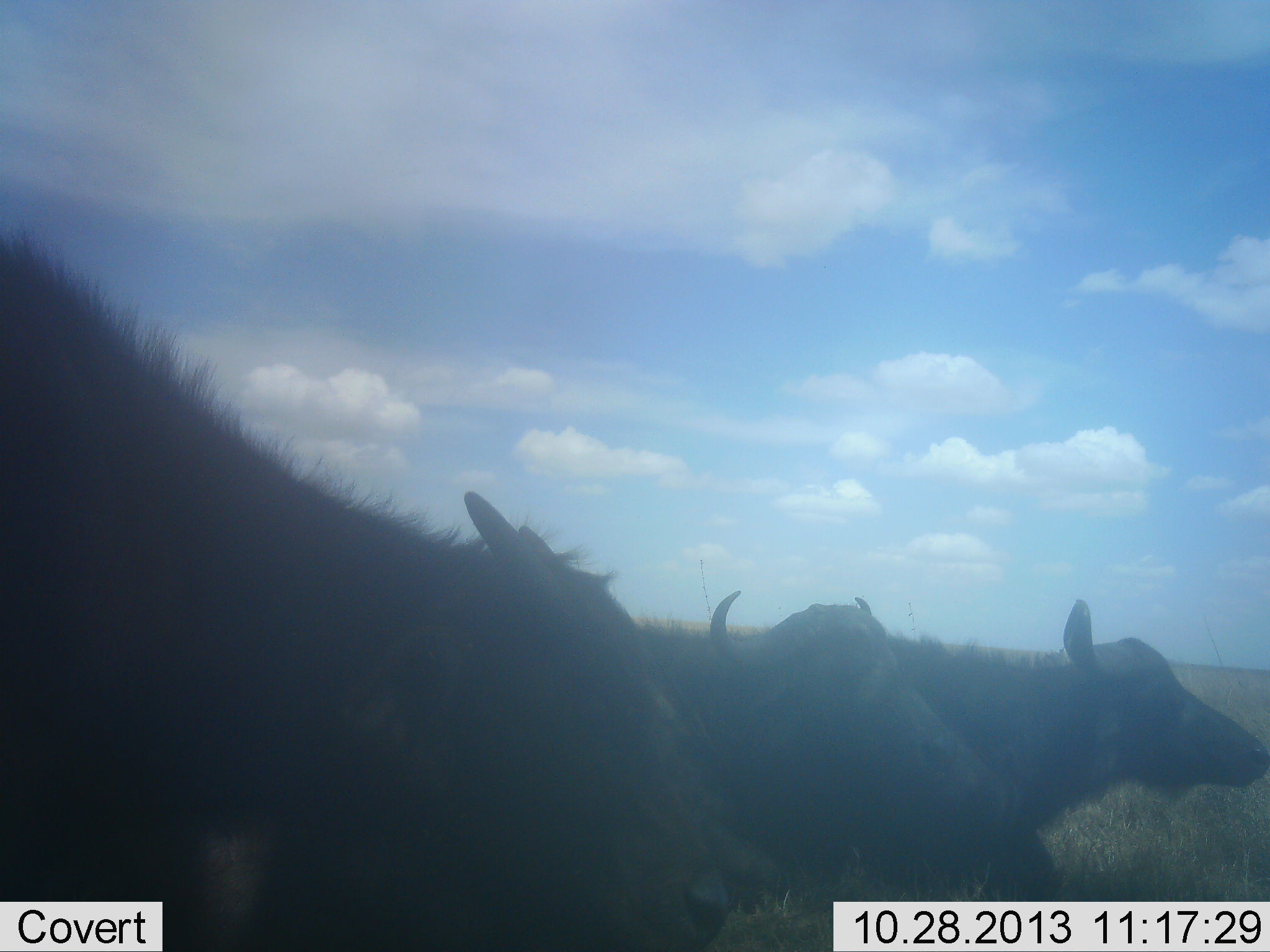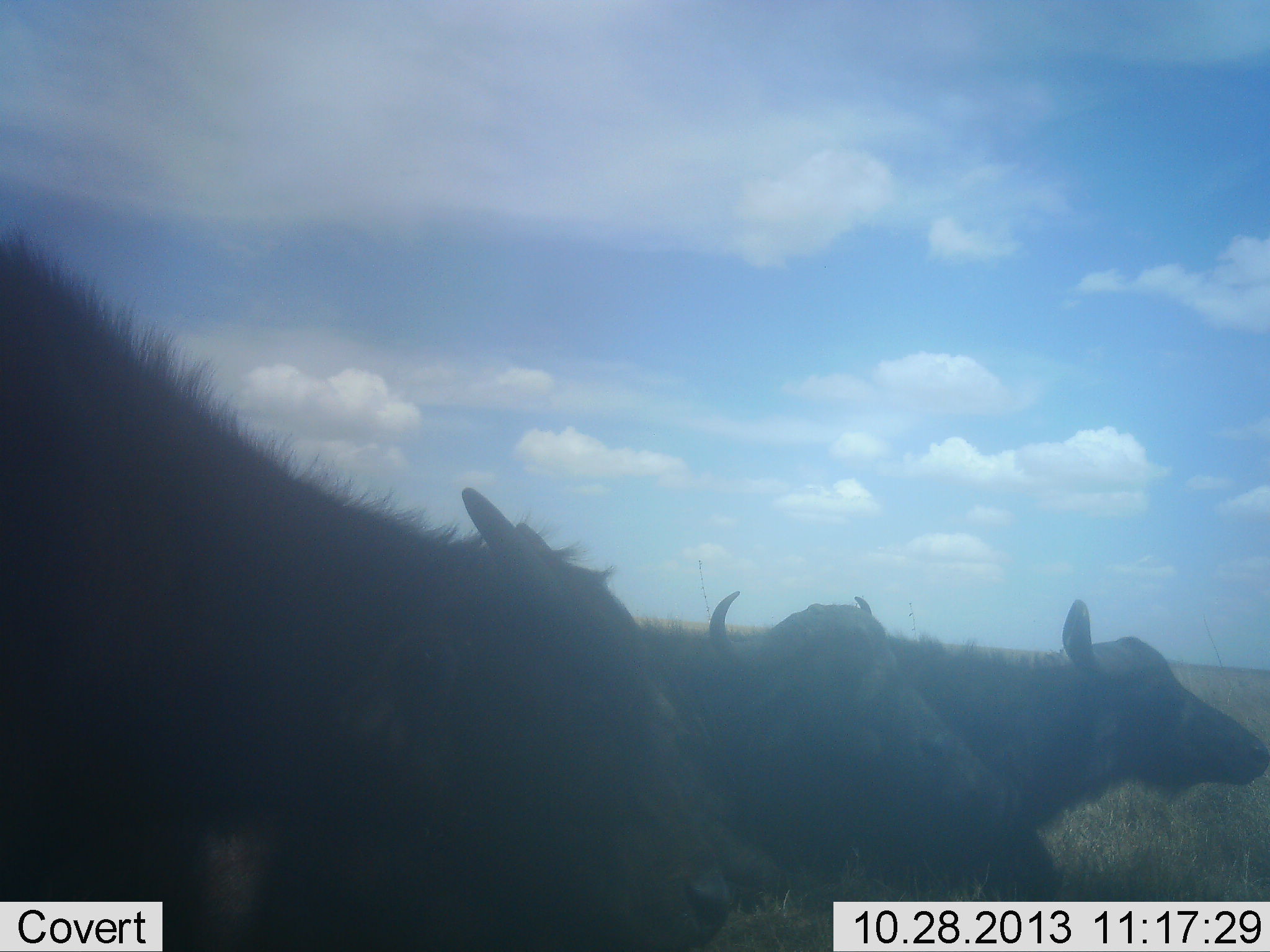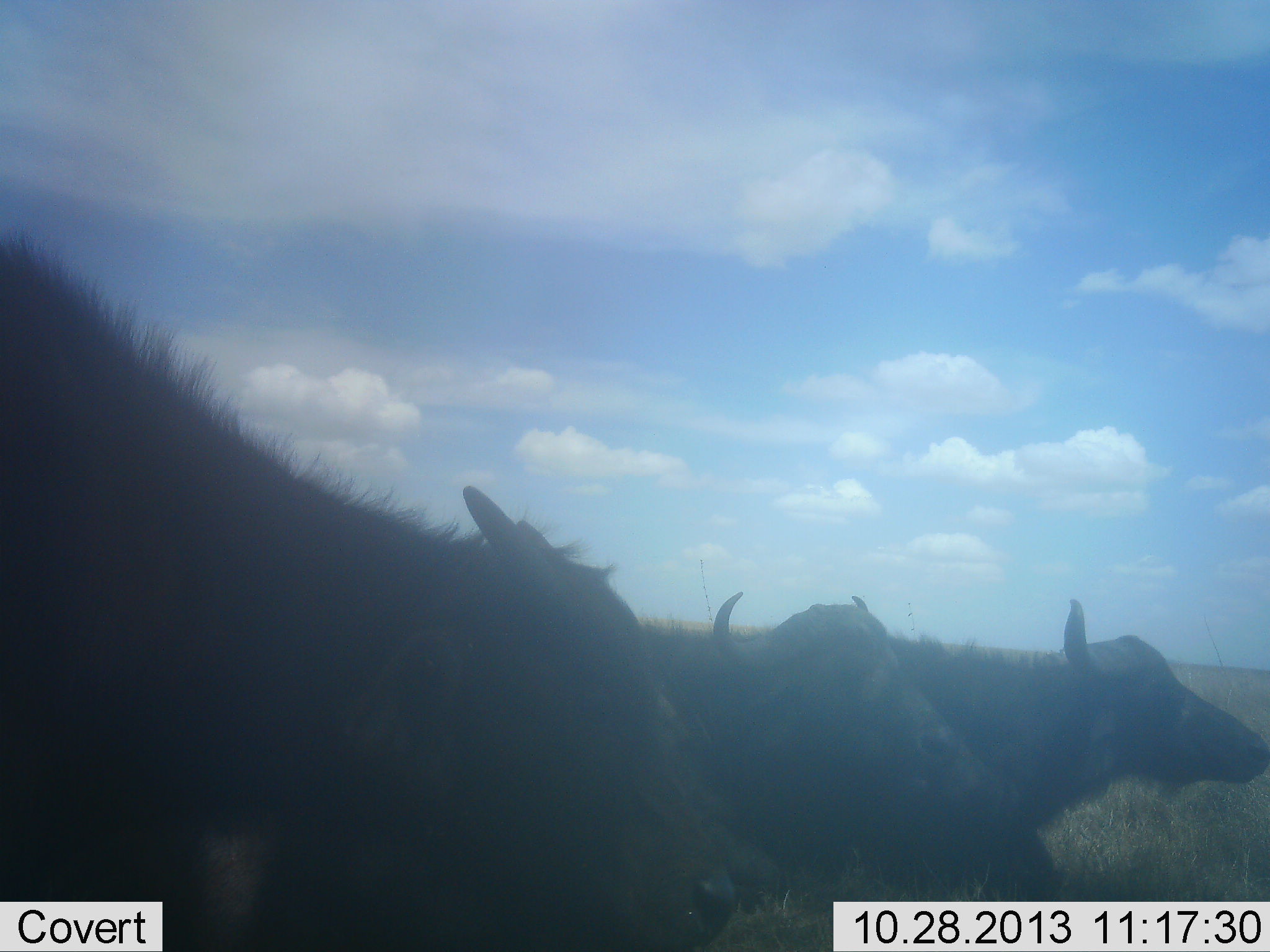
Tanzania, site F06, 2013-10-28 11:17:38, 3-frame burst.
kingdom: Animalia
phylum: Chordata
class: Mammalia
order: Artiodactyla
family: Bovidae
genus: Syncerus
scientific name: Syncerus caffer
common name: cape buffalo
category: buffalo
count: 3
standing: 75%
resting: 20%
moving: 15%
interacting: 0%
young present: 15%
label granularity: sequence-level